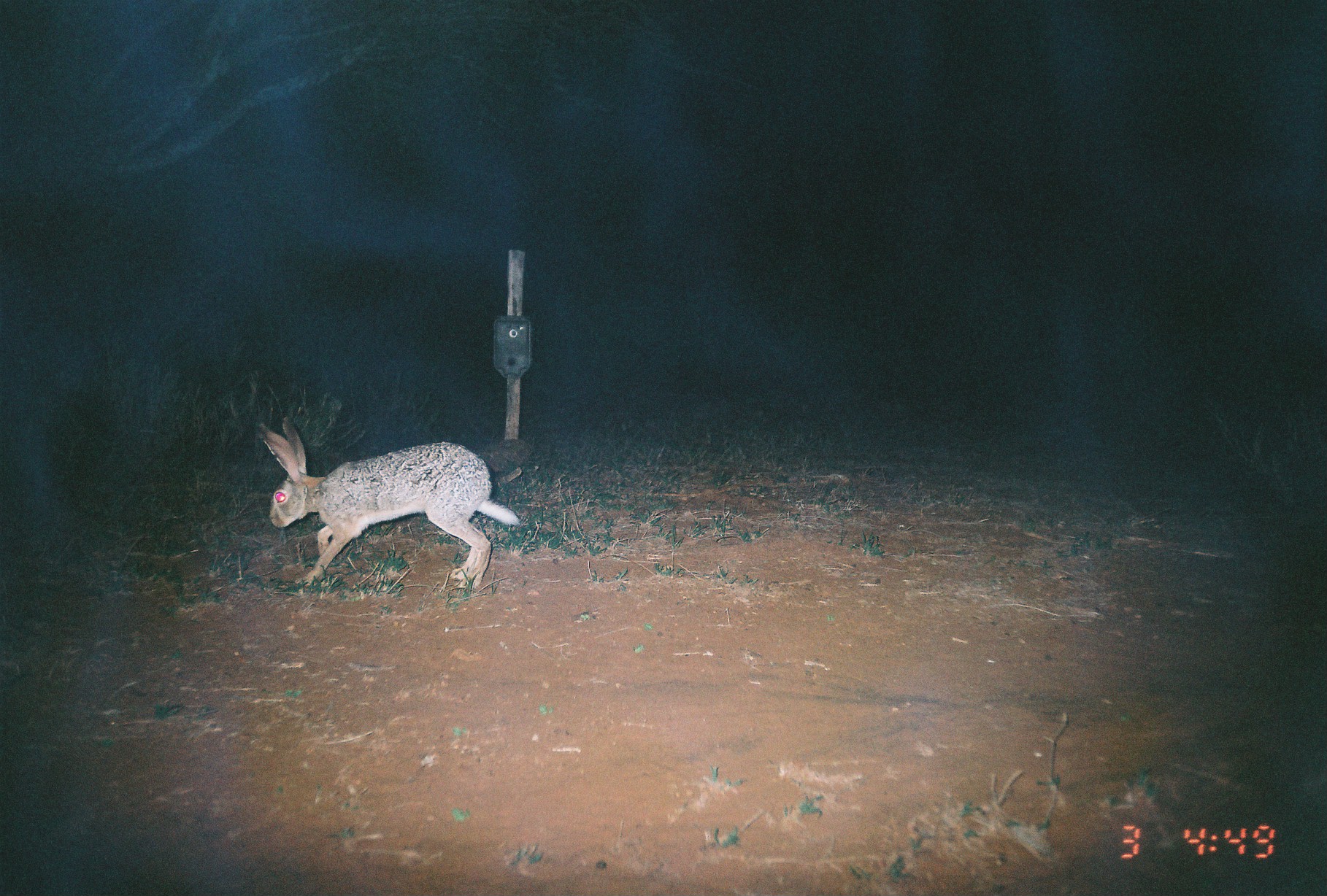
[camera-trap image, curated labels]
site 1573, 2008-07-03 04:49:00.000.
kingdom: Animalia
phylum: Chordata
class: Mammalia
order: Lagomorpha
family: Leporidae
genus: Lepus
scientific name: Lepus saxatilis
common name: scrub hare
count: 1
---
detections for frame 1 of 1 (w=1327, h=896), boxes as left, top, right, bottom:
lepus saxatilis: 256, 415, 520, 589